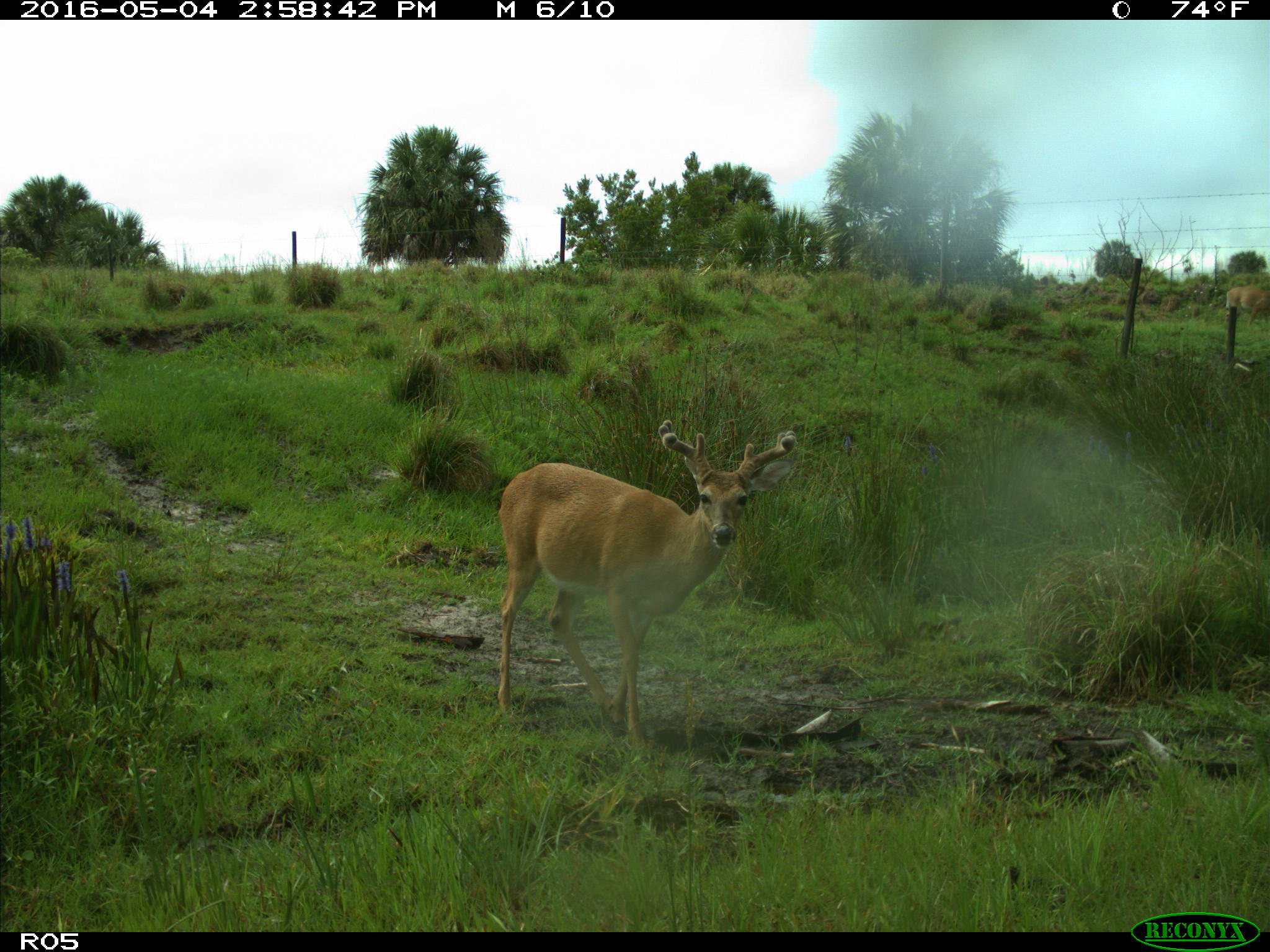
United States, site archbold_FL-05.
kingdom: Animalia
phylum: Chordata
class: Mammalia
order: Artiodactyla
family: Cervidae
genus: Odocoileus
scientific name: Odocoileus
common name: deer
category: unidentified deer